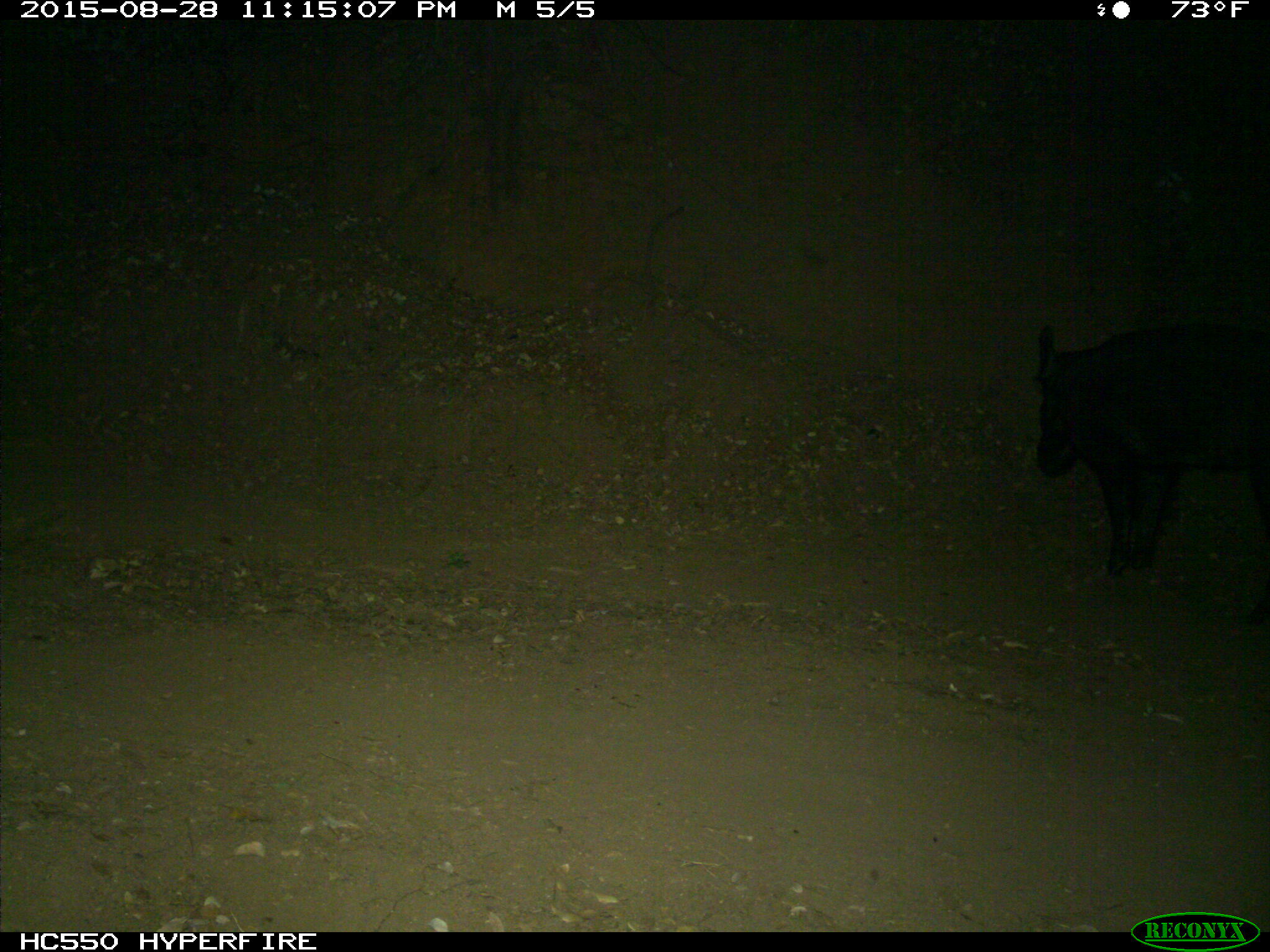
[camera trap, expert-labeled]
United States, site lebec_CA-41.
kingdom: Animalia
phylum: Chordata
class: Mammalia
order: Artiodactyla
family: Suidae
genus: Sus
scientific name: Sus scrofa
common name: wild boar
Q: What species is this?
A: Sus scrofa (wild boar).